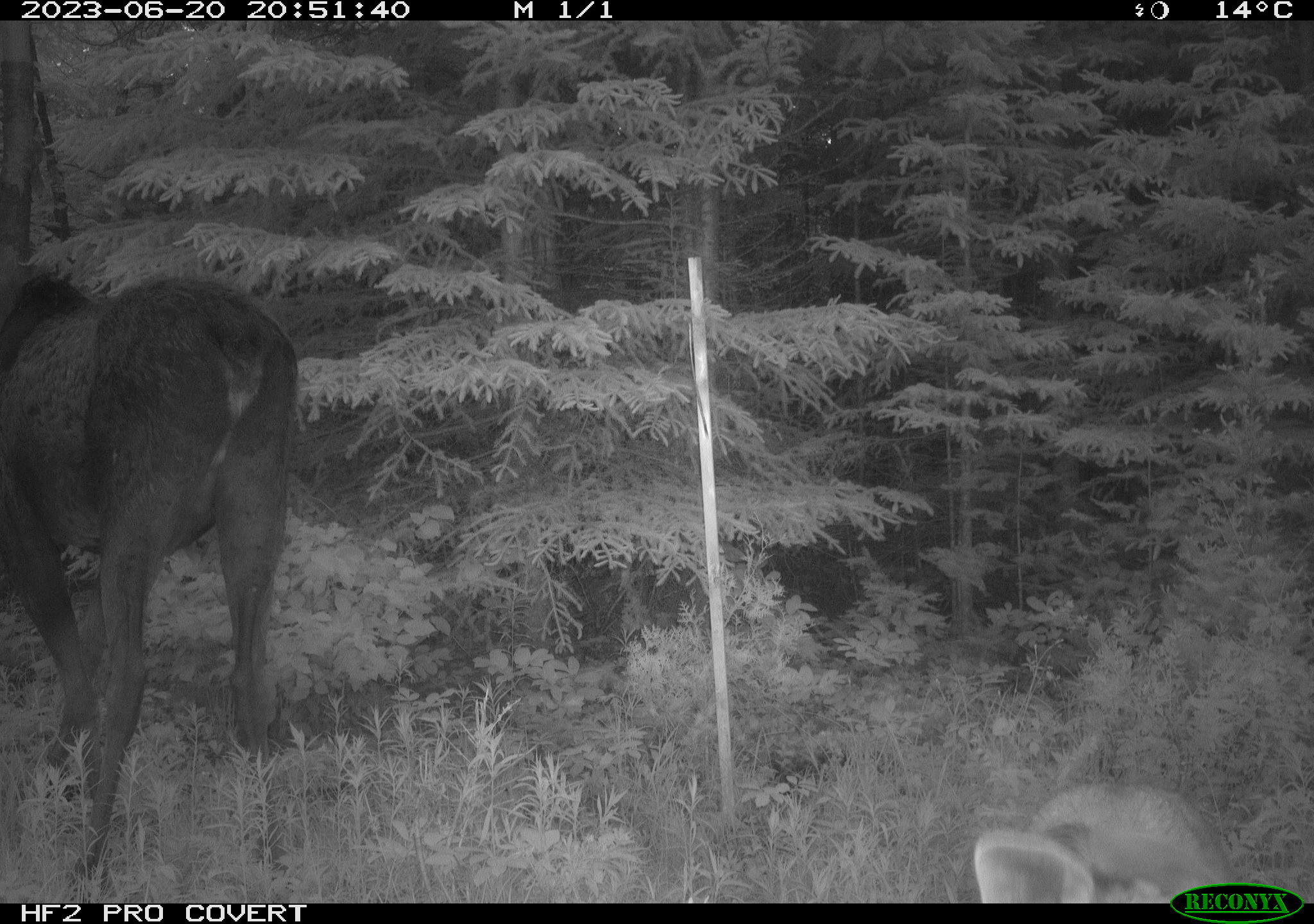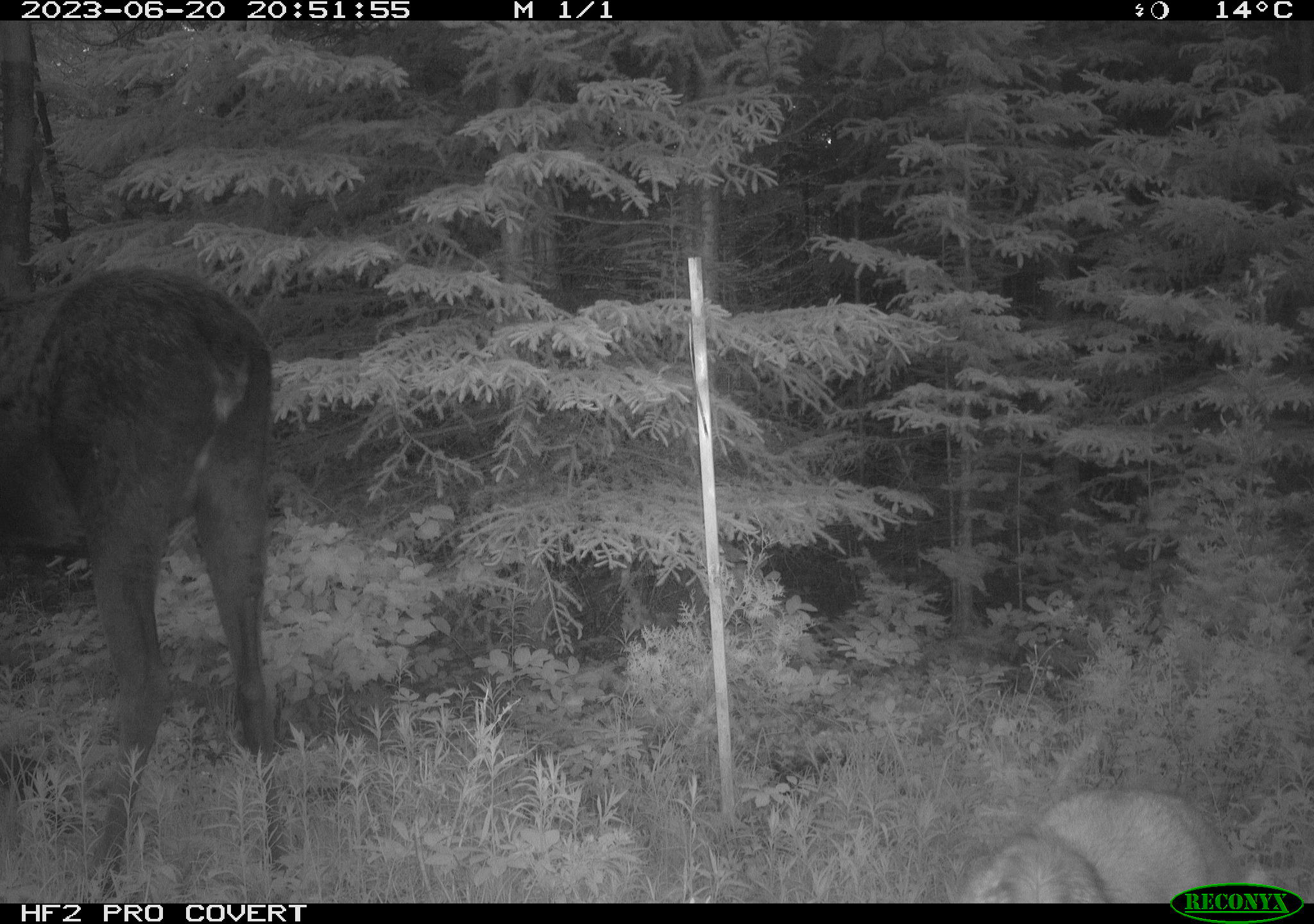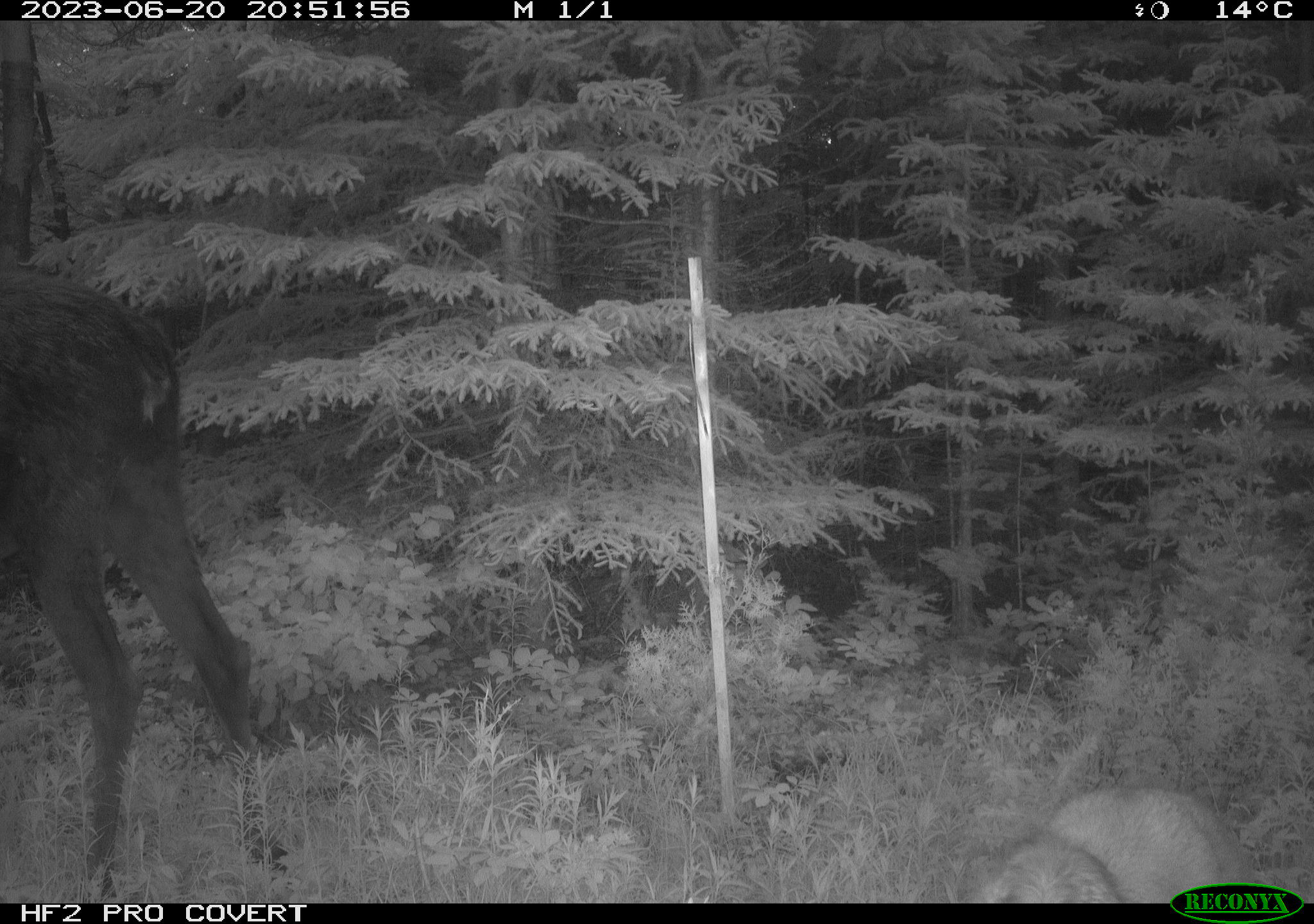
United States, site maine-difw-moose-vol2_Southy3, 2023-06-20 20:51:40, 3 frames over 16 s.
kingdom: Animalia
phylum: Chordata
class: Mammalia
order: Artiodactyla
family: Cervidae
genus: Alces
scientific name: Alces alces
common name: moose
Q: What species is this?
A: Moose (Alces alces).